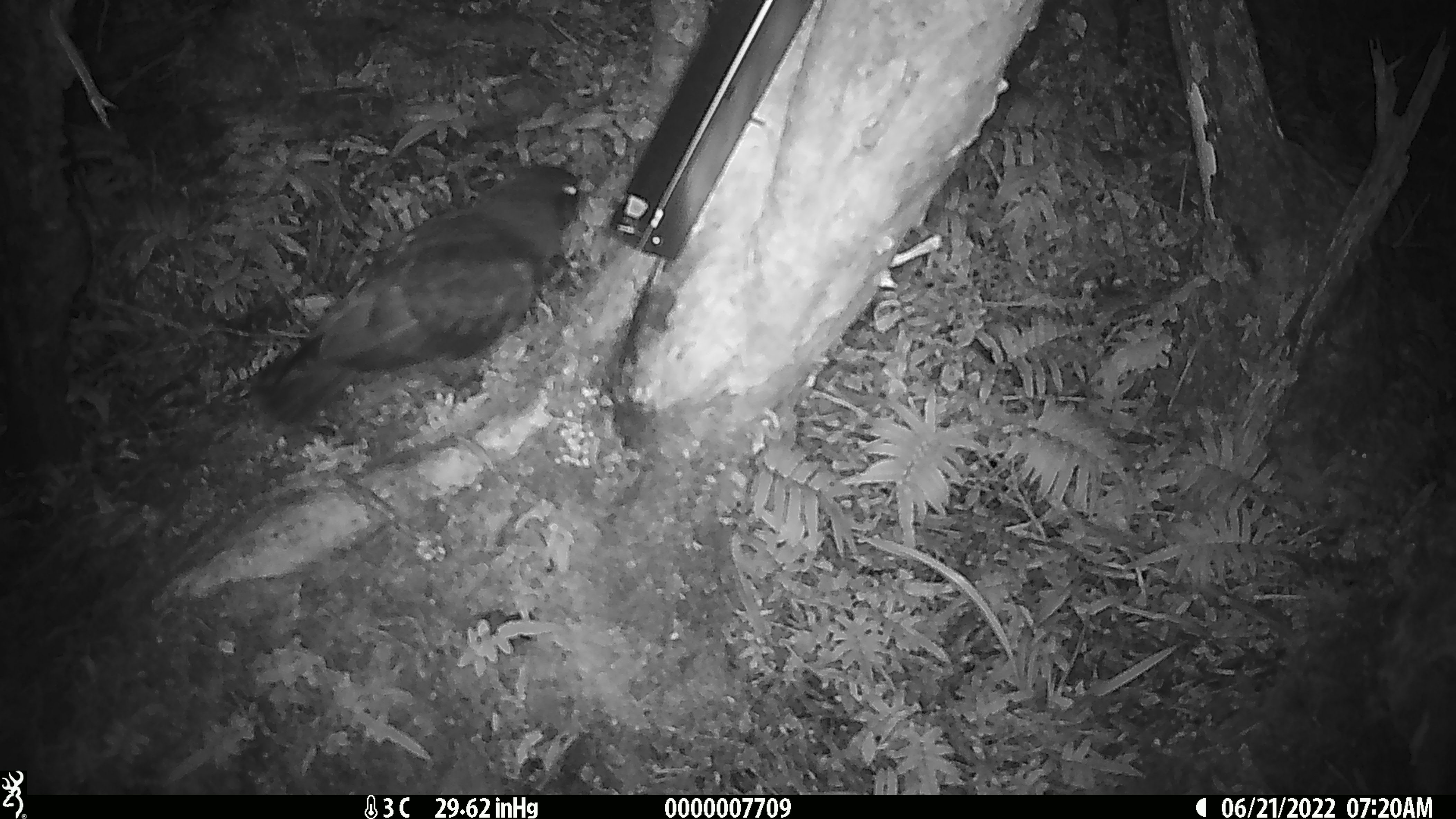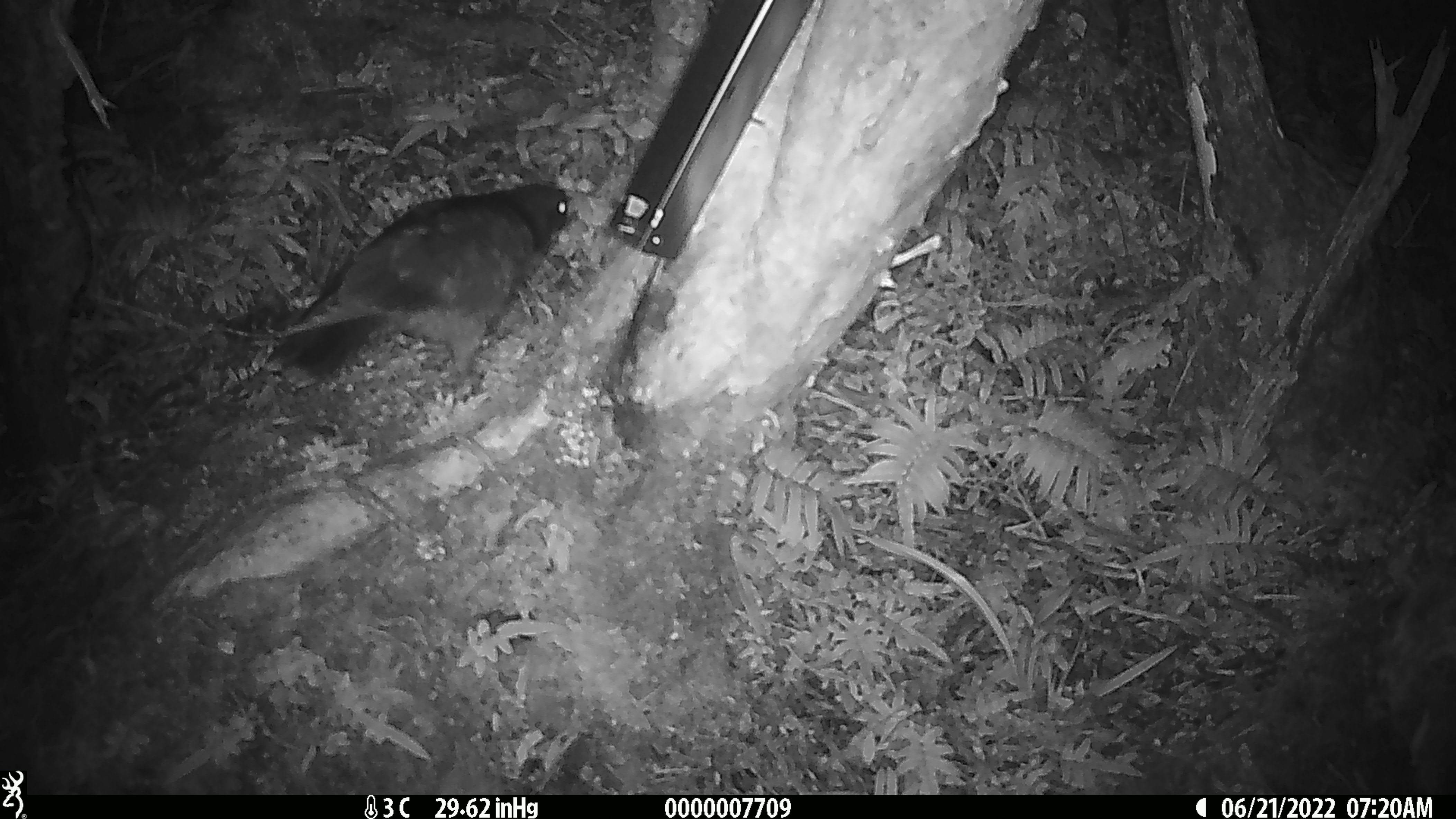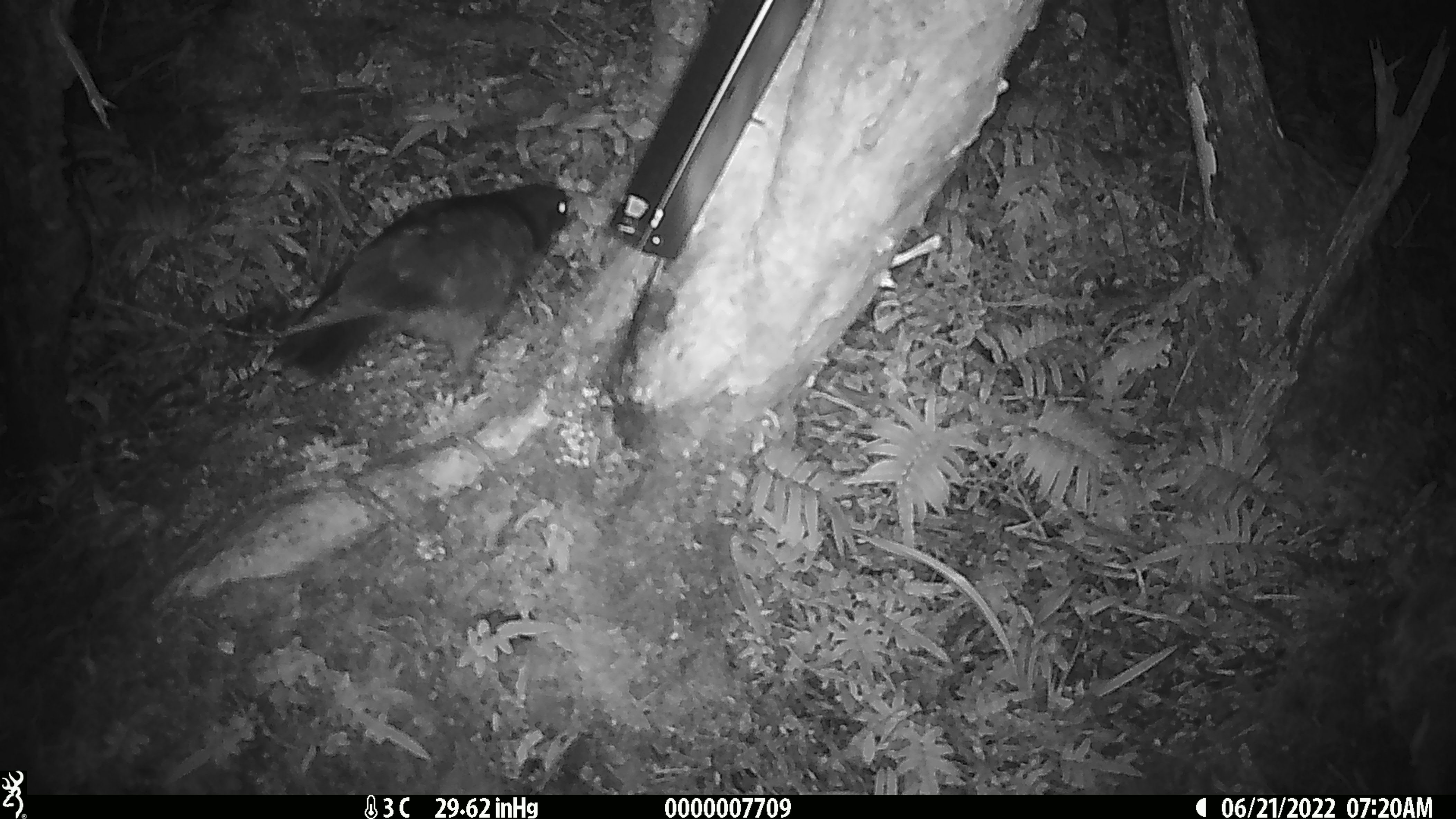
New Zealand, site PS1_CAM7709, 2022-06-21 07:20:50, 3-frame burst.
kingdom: Animalia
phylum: Chordata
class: Aves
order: Psittaciformes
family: Strigopidae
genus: Nestor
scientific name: Nestor notabilis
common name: kea